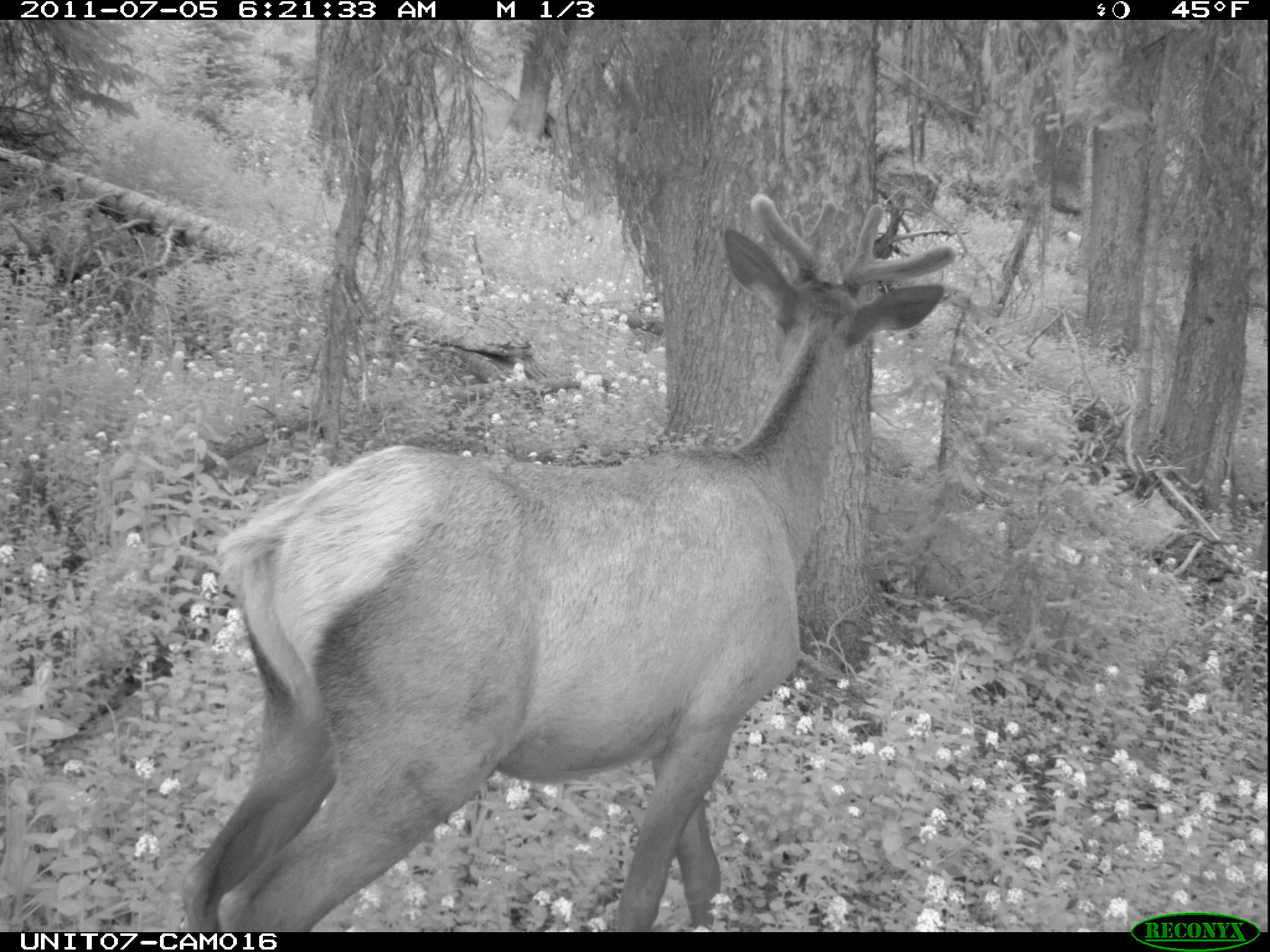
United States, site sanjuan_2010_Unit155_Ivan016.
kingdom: Animalia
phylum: Chordata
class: Mammalia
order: Artiodactyla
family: Cervidae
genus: Cervus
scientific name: Cervus elaphus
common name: red deer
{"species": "Cervus elaphus (red deer)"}